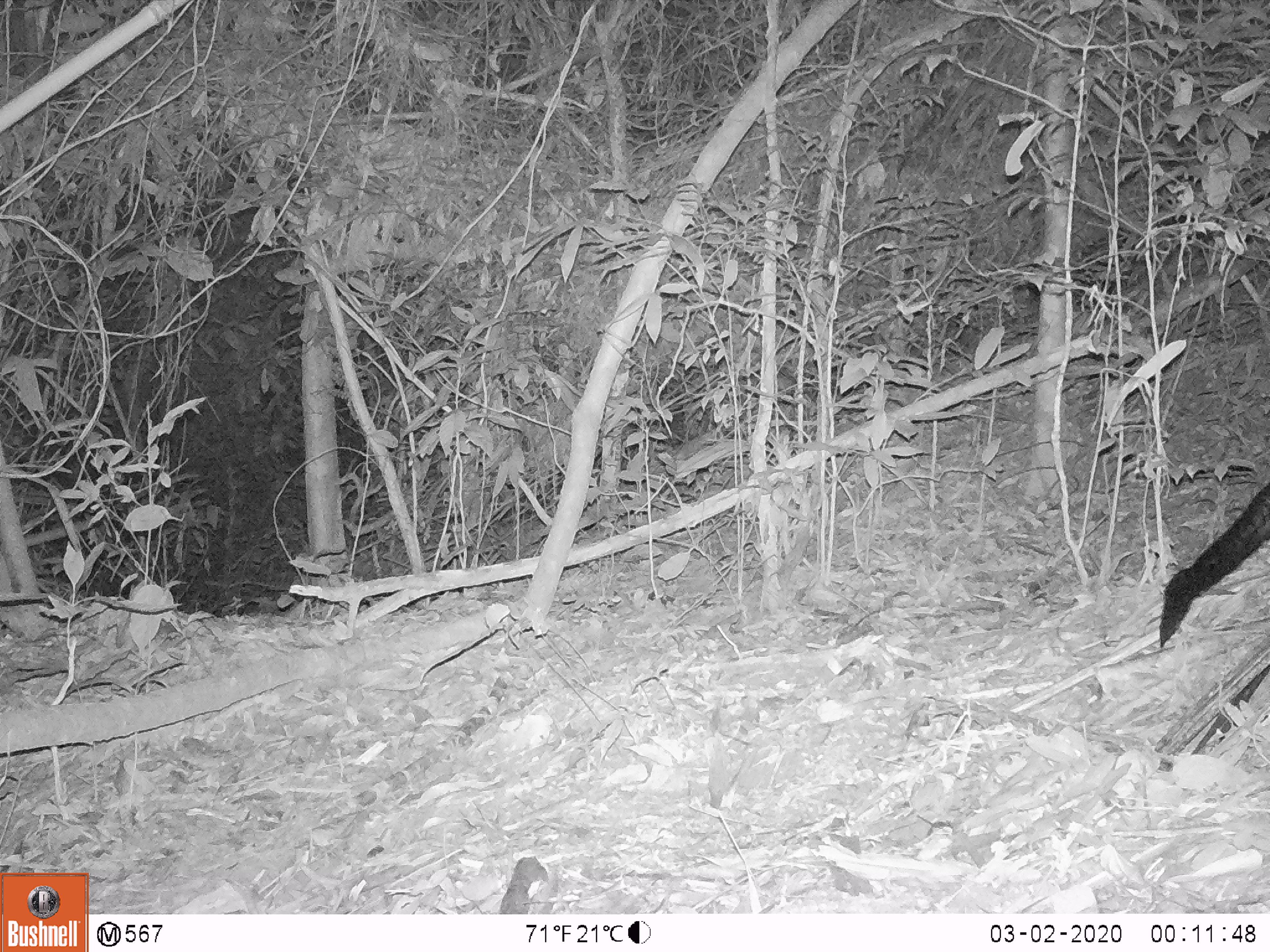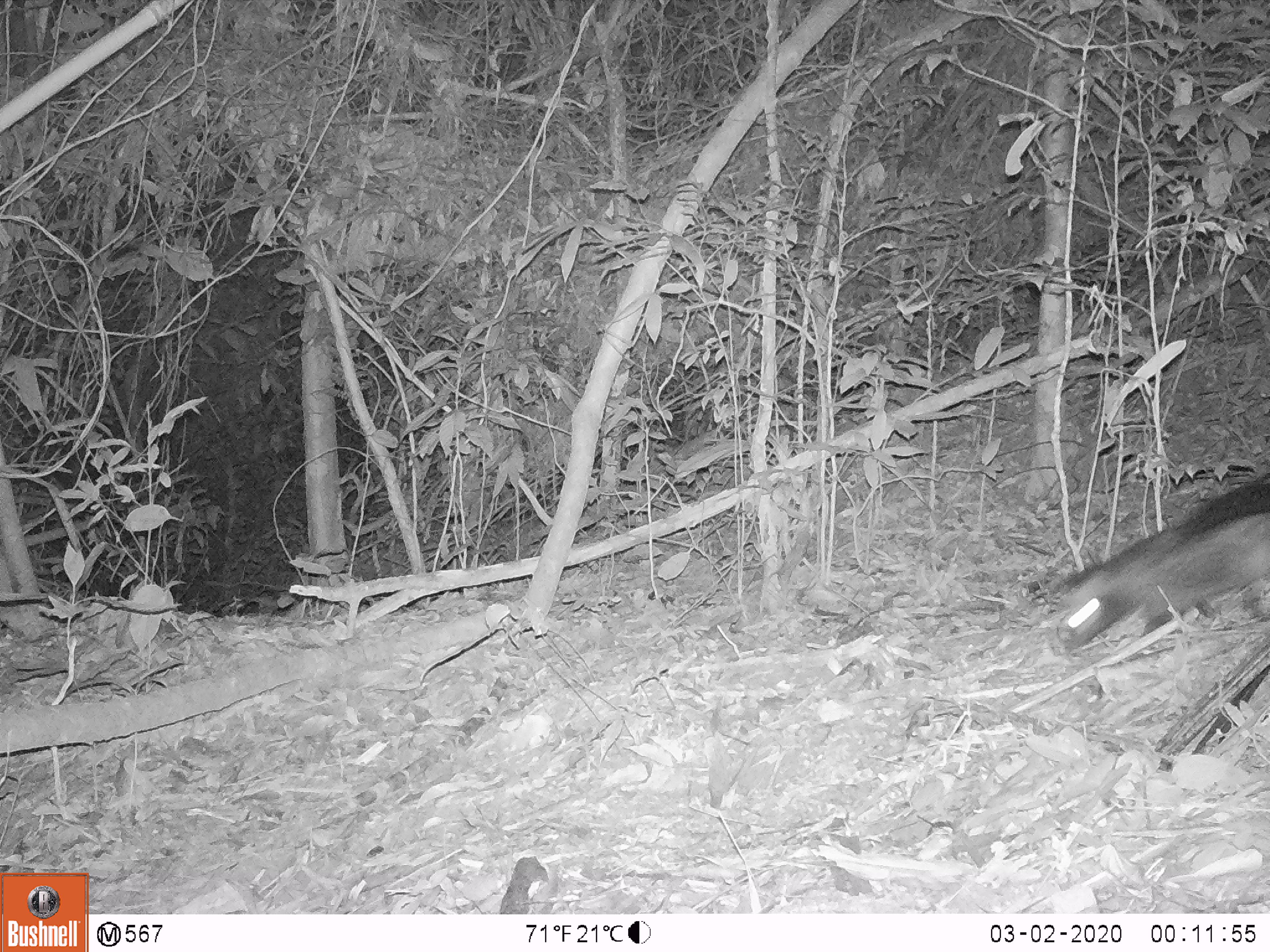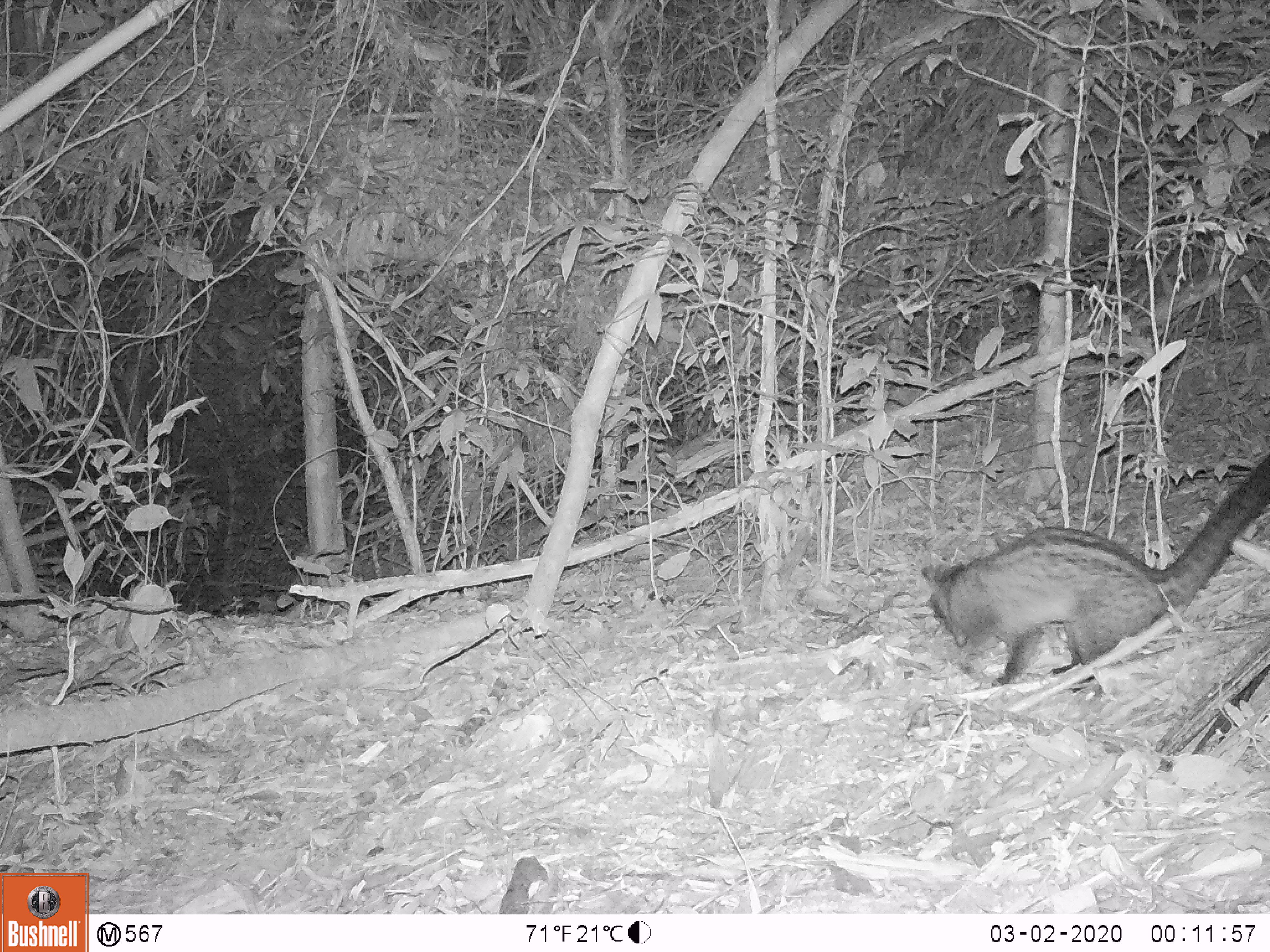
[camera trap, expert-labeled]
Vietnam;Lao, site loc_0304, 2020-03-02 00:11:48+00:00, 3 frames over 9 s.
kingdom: Animalia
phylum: Chordata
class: Mammalia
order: Carnivora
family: Viverridae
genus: Paradoxurus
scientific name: Paradoxurus hermaphroditus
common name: common palm civet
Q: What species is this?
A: Common palm civet (Paradoxurus hermaphroditus).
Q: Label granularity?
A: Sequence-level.